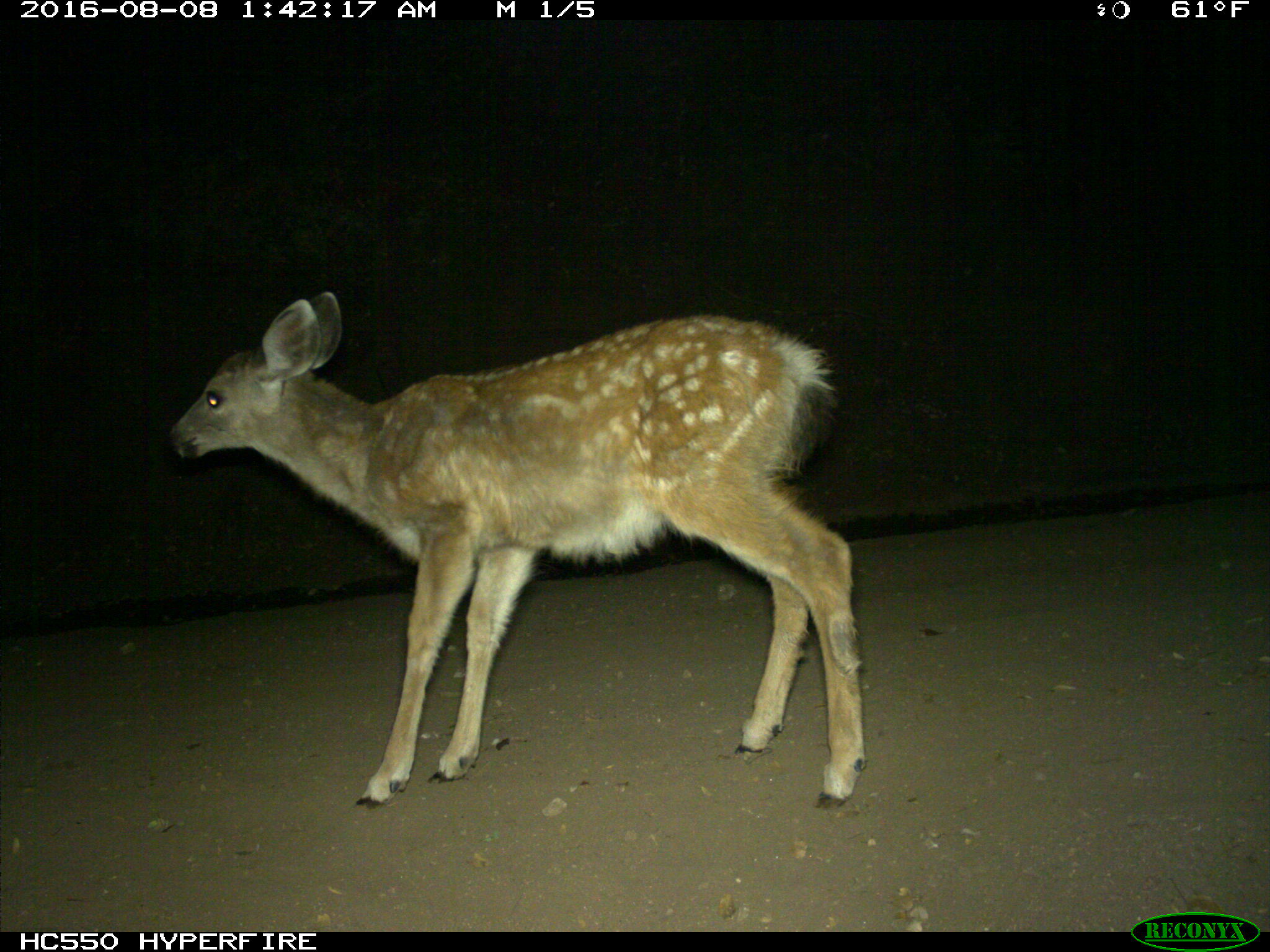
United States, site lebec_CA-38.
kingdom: Animalia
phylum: Chordata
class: Mammalia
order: Artiodactyla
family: Cervidae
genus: Odocoileus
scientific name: Odocoileus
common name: deer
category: unidentified deer